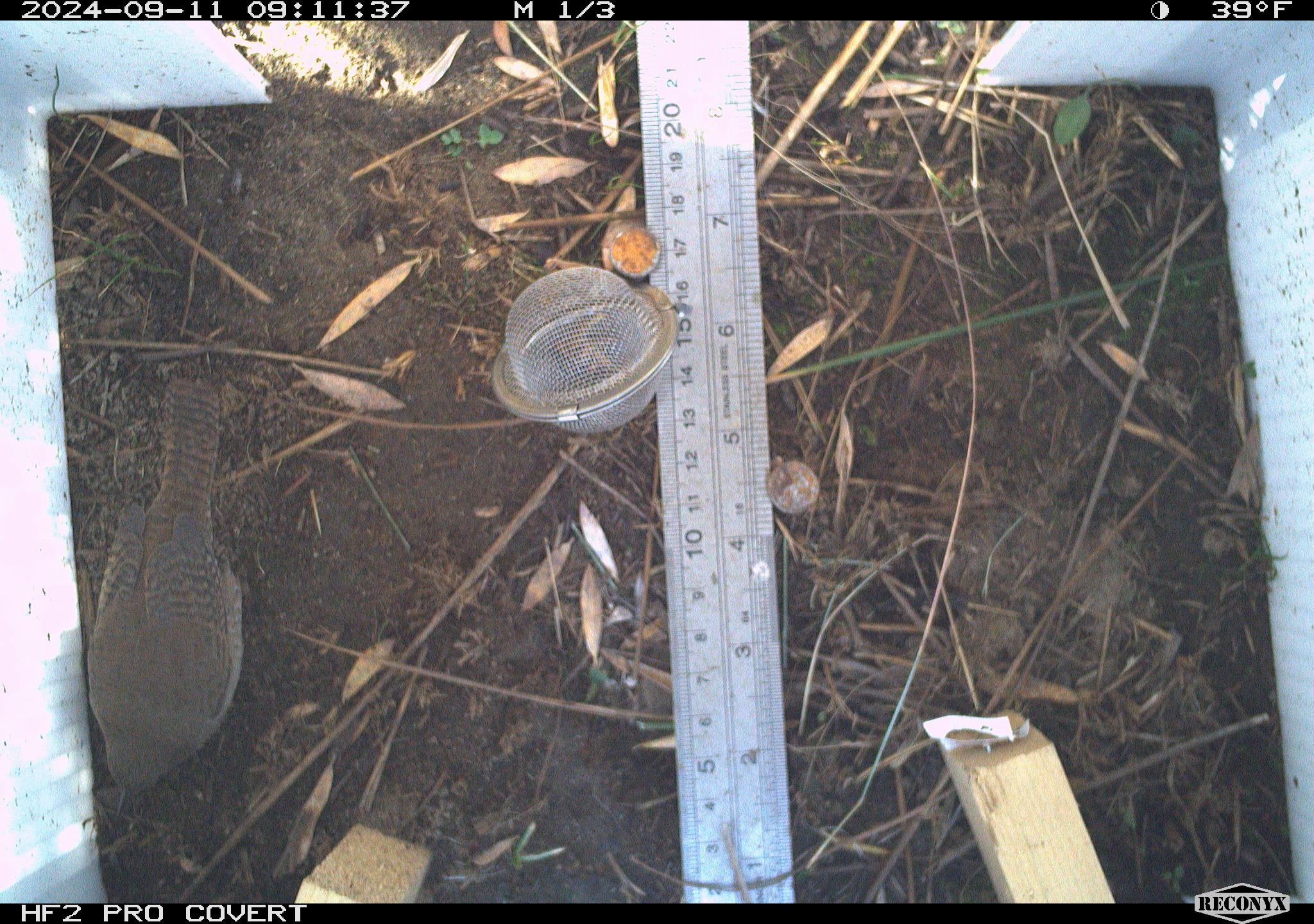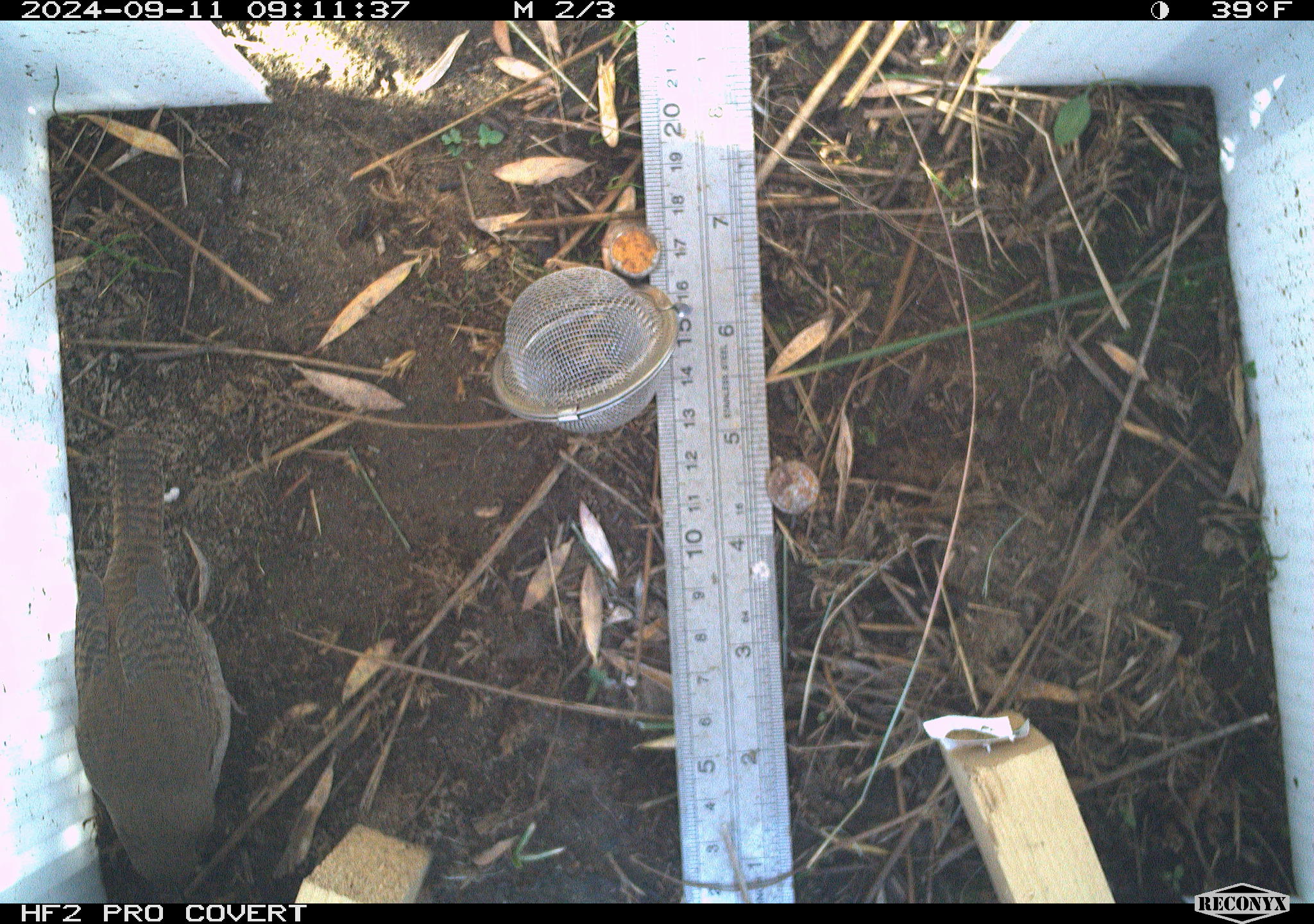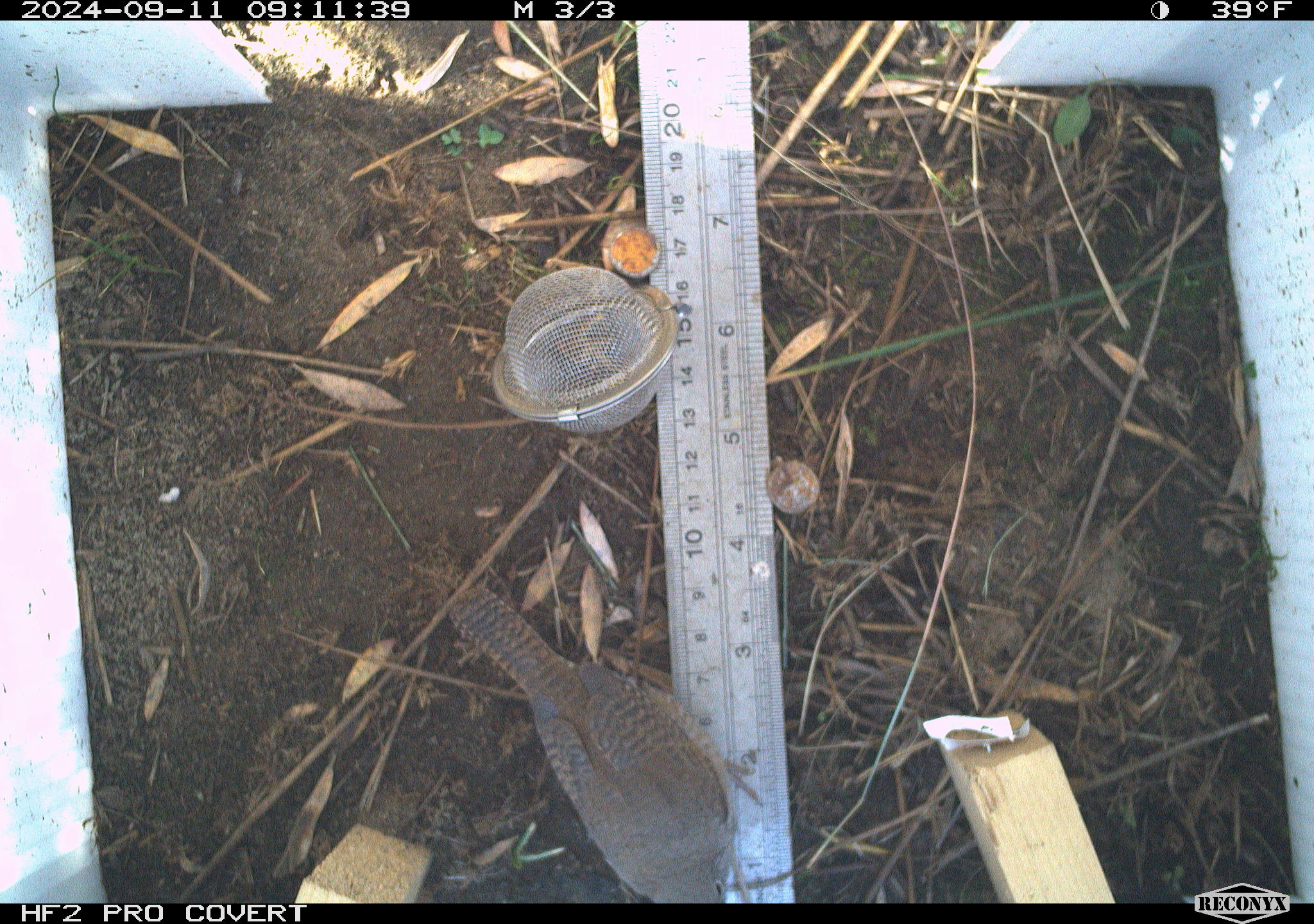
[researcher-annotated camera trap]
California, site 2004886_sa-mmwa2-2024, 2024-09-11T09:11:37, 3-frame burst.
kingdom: Animalia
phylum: Chordata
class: Aves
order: Passeriformes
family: Troglodytidae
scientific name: Troglodytidae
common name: wren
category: troglodytidae family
Troglodytidae family (wren) (Troglodytidae).